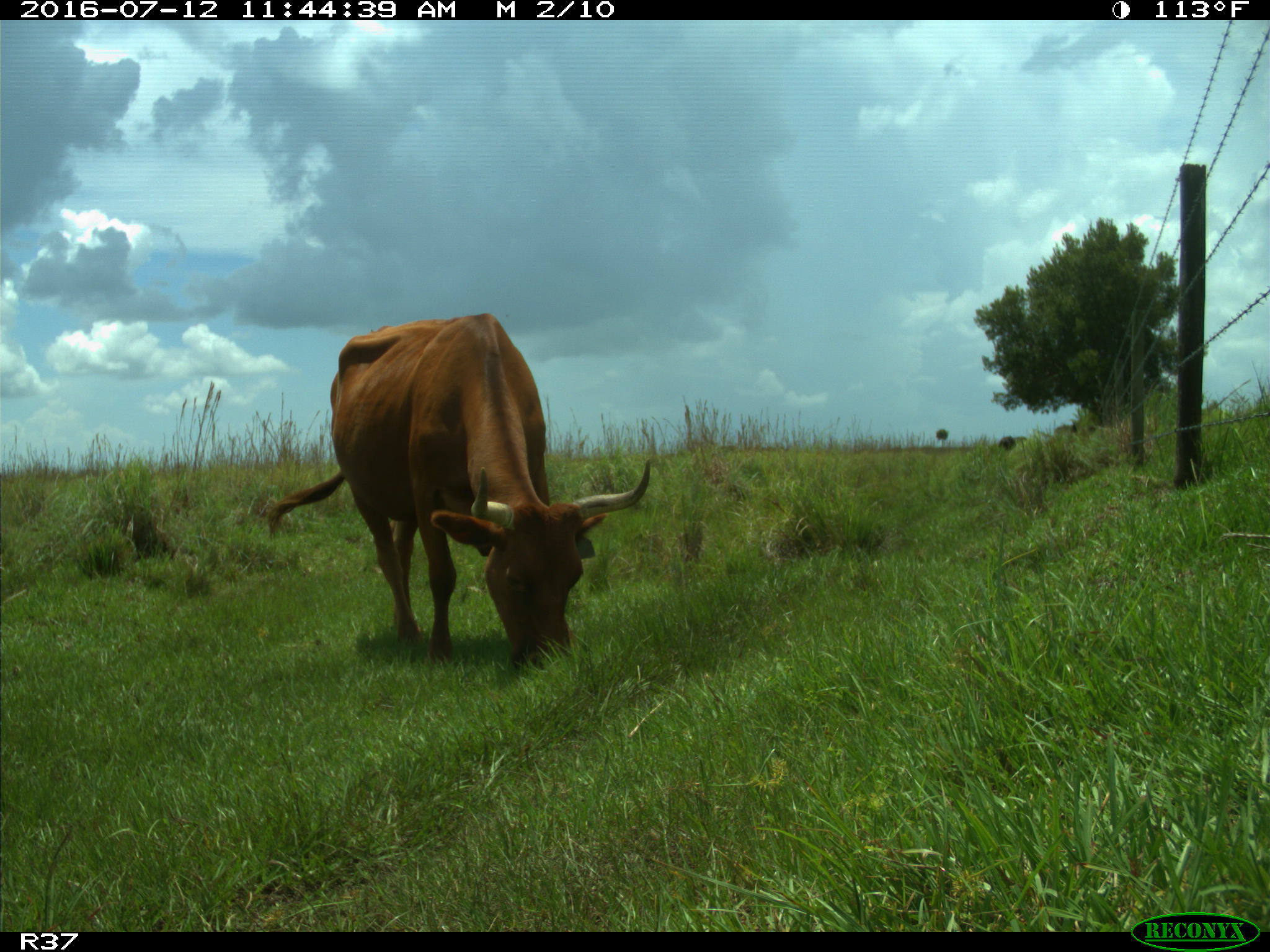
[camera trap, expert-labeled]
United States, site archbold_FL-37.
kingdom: Animalia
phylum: Chordata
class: Mammalia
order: Artiodactyla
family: Bovidae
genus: Bos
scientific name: Bos taurus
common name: domestic cow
Bos taurus (domestic cow).